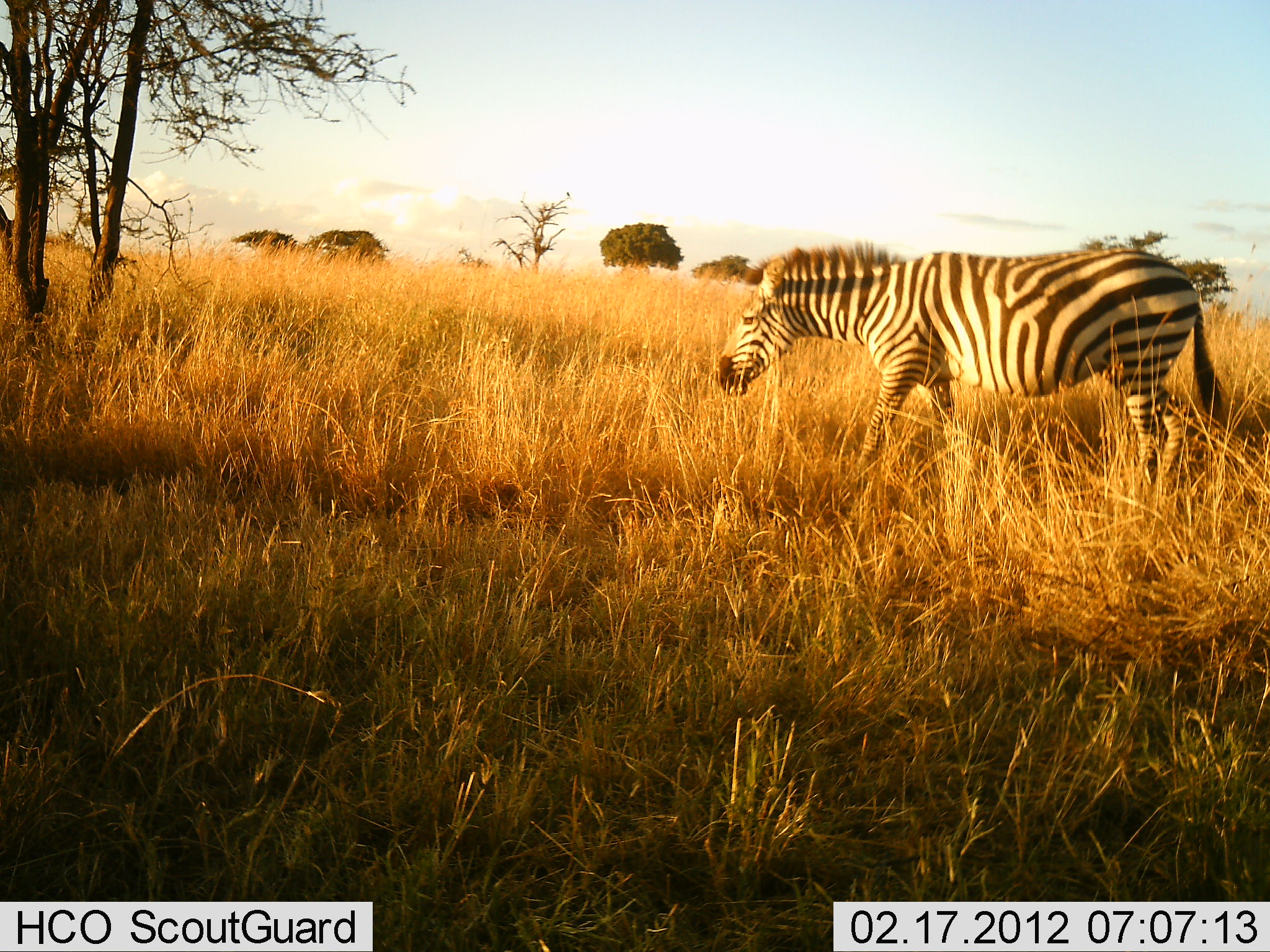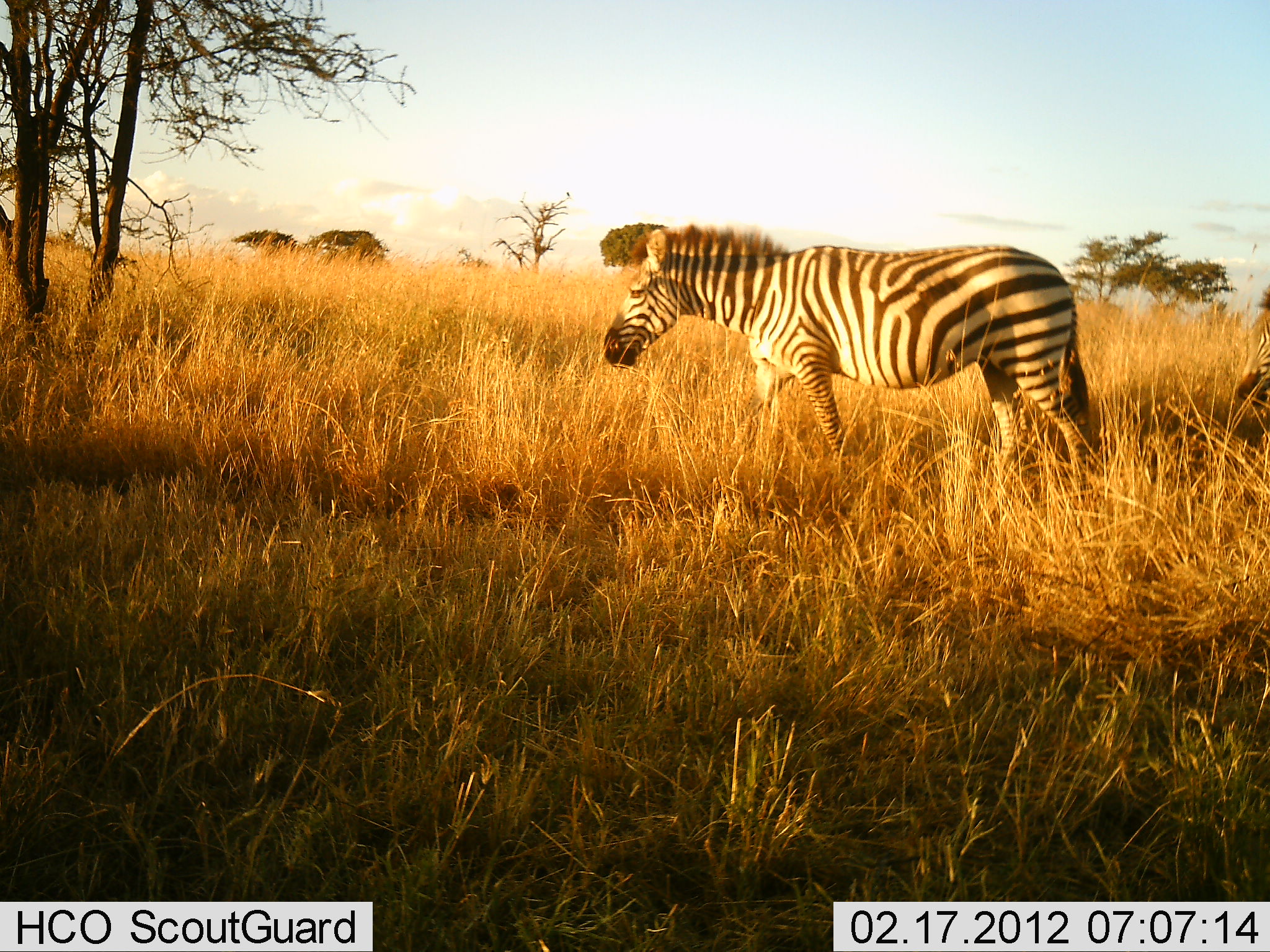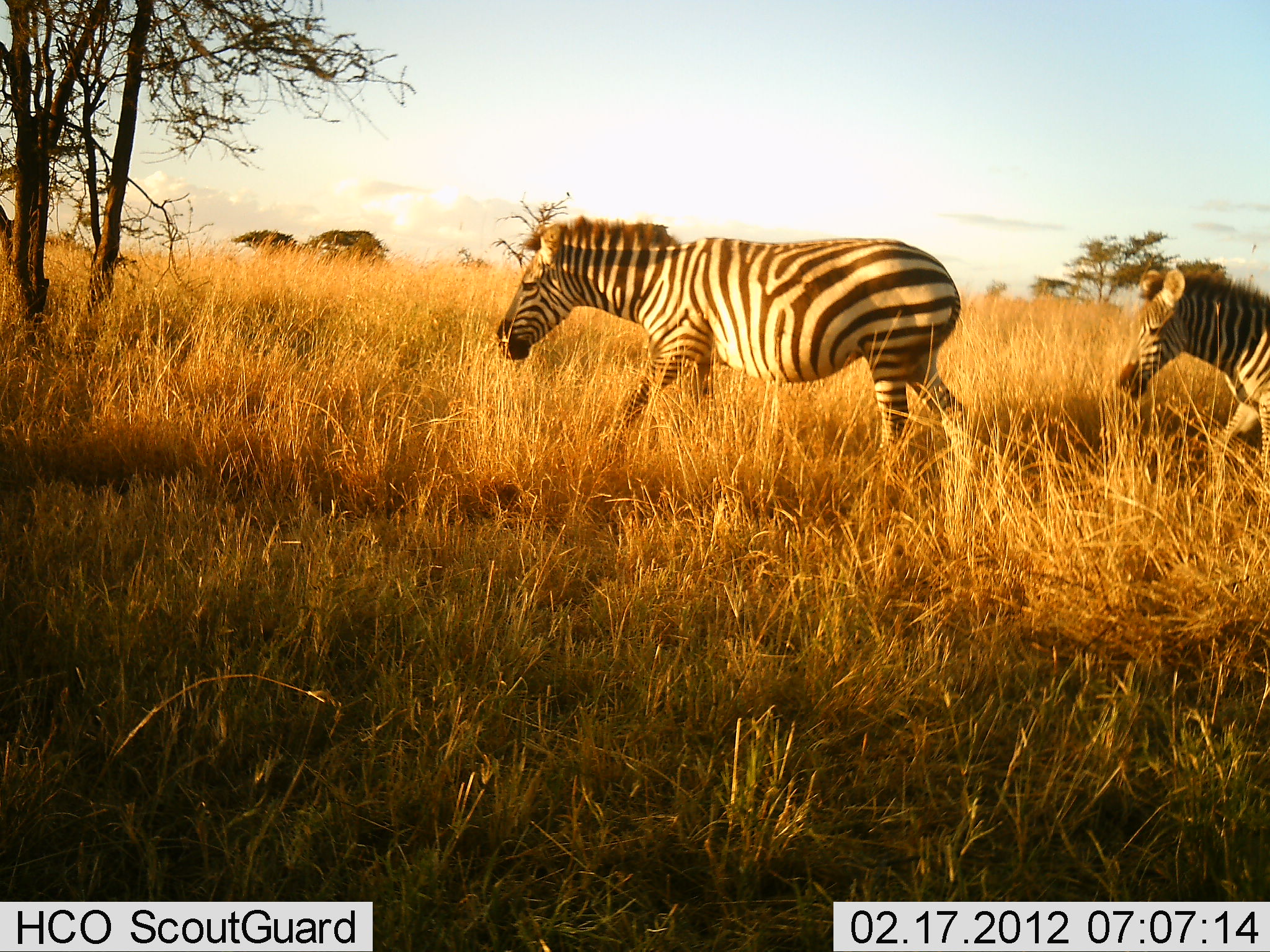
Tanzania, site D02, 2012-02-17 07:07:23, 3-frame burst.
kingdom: Animalia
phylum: Chordata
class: Mammalia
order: Perissodactyla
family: Equidae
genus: Equus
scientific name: Equus quagga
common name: plains zebra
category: zebra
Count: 2.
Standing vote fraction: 10%.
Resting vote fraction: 0%.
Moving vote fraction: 95%.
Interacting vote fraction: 0%.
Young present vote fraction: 14%.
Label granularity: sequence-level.